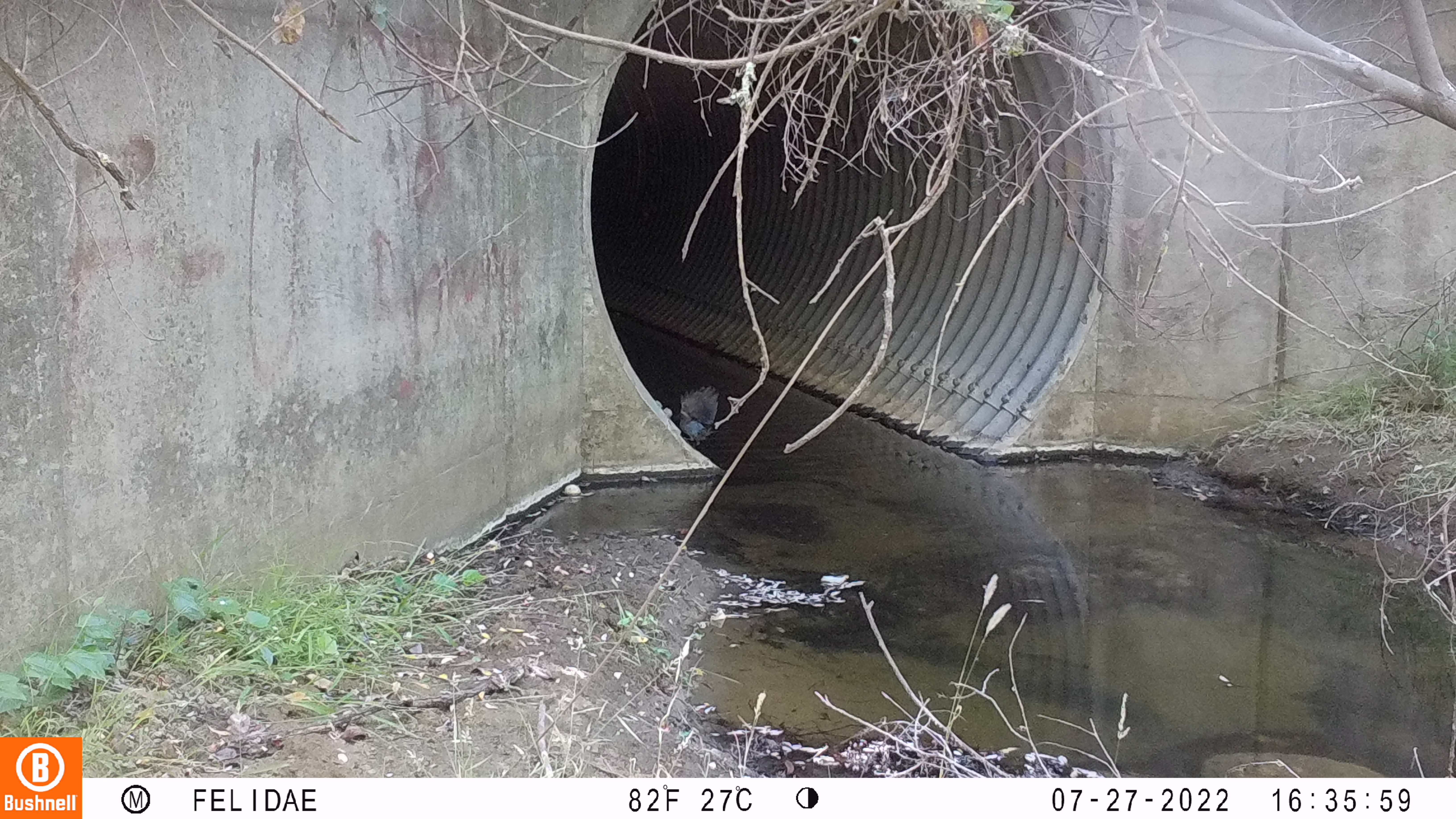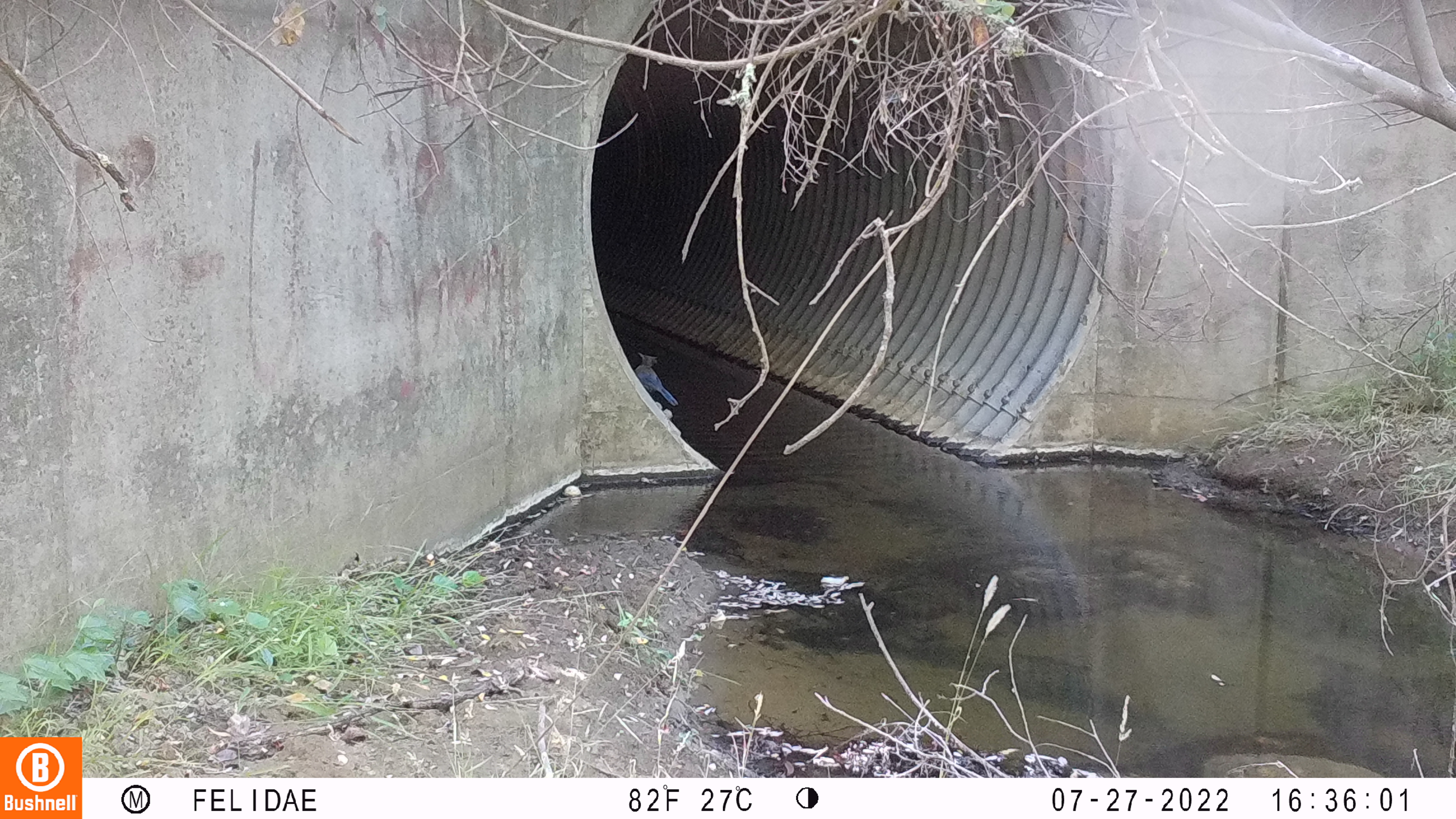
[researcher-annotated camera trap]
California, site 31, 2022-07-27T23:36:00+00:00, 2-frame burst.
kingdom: Animalia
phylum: Chordata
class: Aves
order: Passeriformes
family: Corvidae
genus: Cyanocitta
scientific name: Cyanocitta stelleri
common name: steller's jay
Steller's jay (Cyanocitta stelleri).